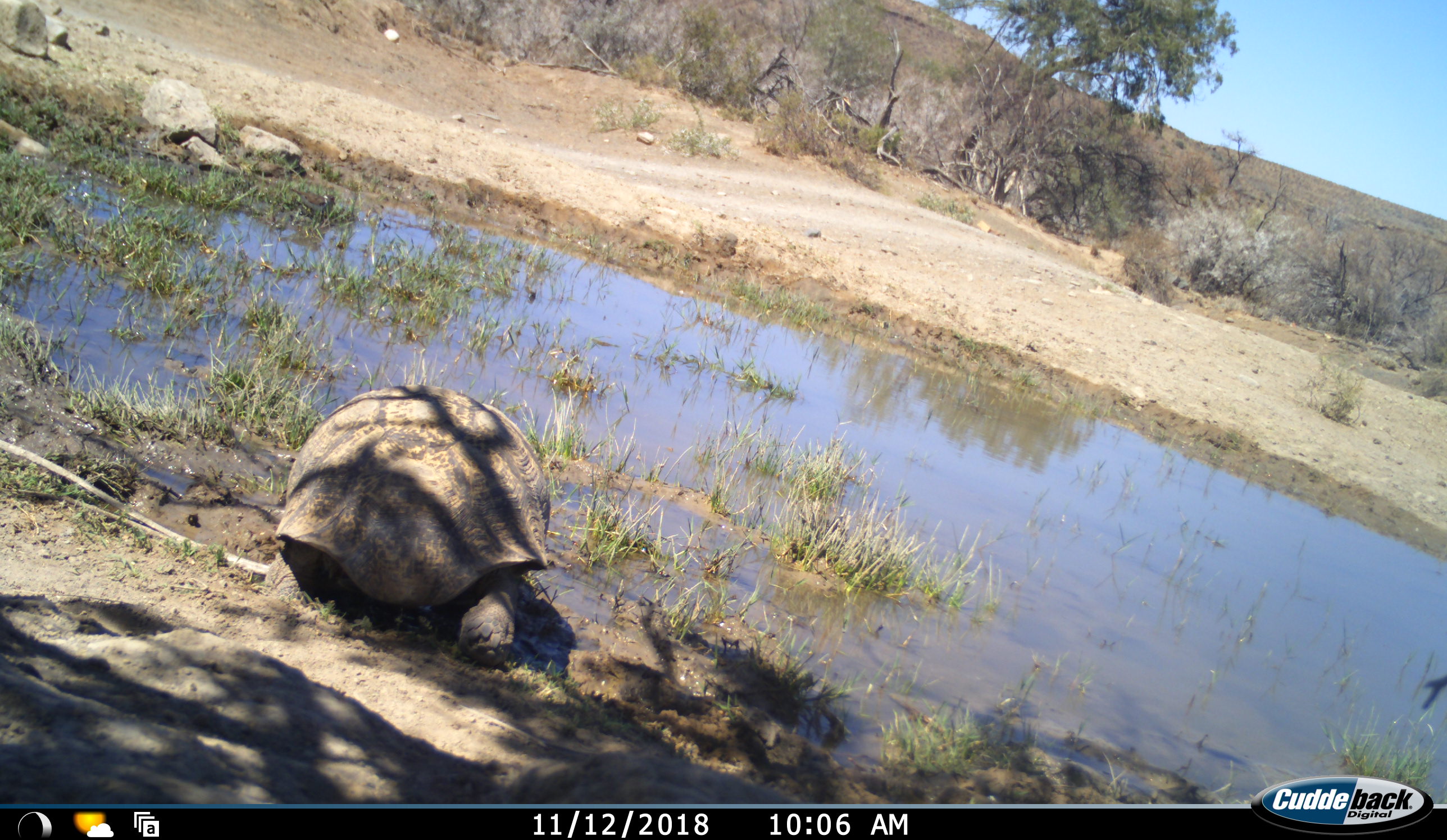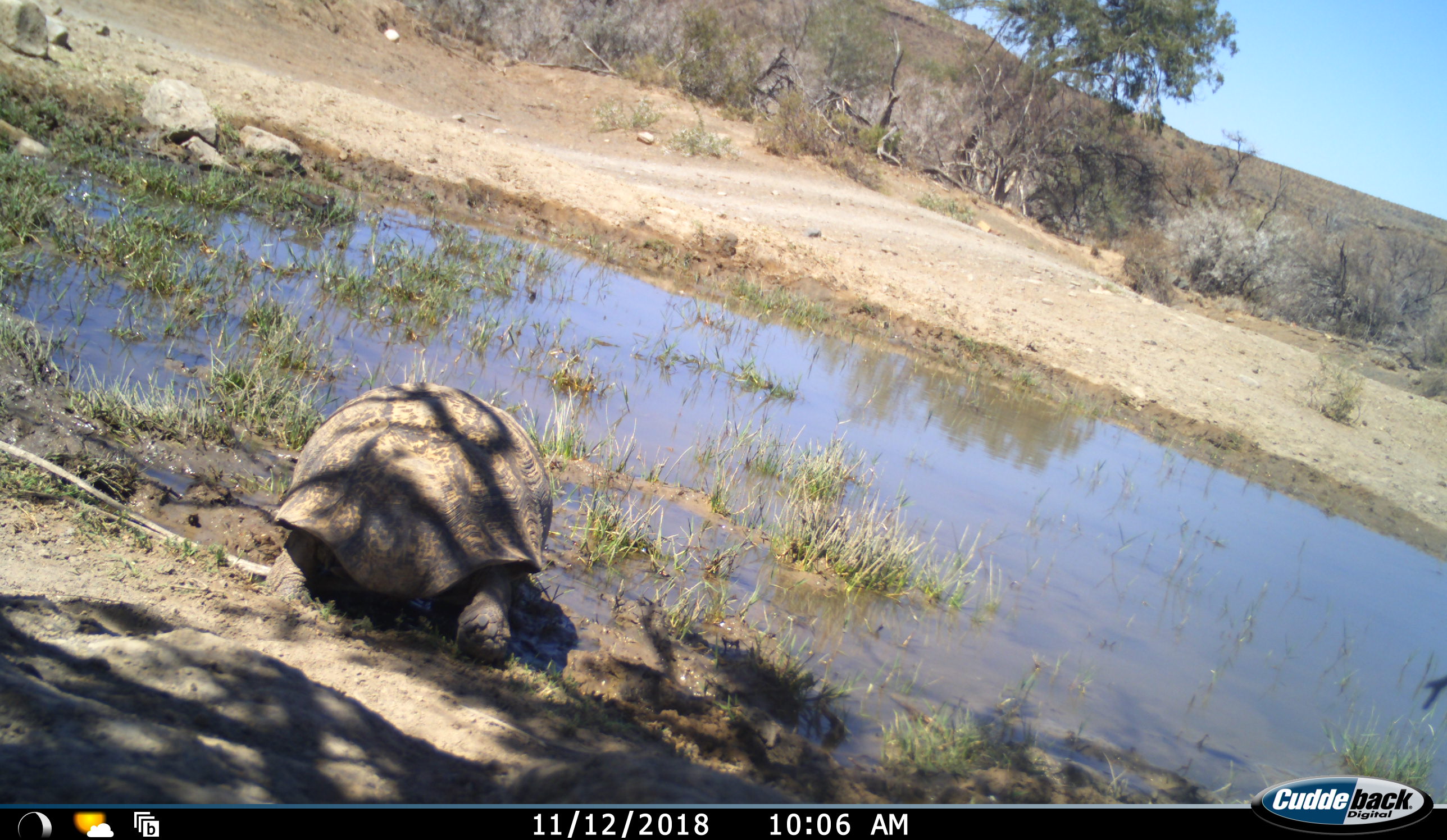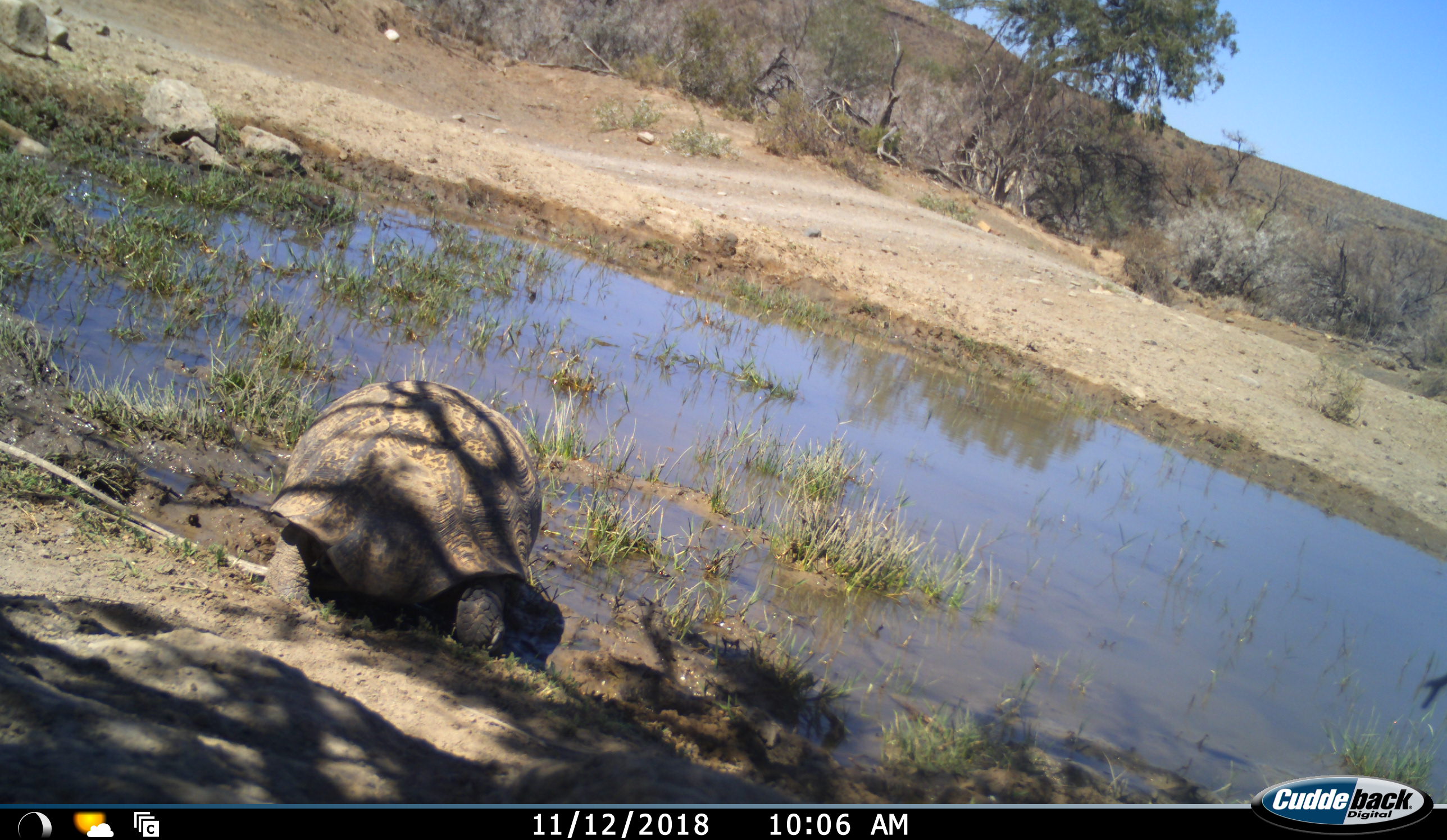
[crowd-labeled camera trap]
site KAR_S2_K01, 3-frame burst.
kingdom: Animalia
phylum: Chordata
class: Reptilia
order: Testudines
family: Testudinidae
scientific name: Testudinidae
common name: tortoise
Tortoise (Testudinidae), count 1. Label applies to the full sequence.